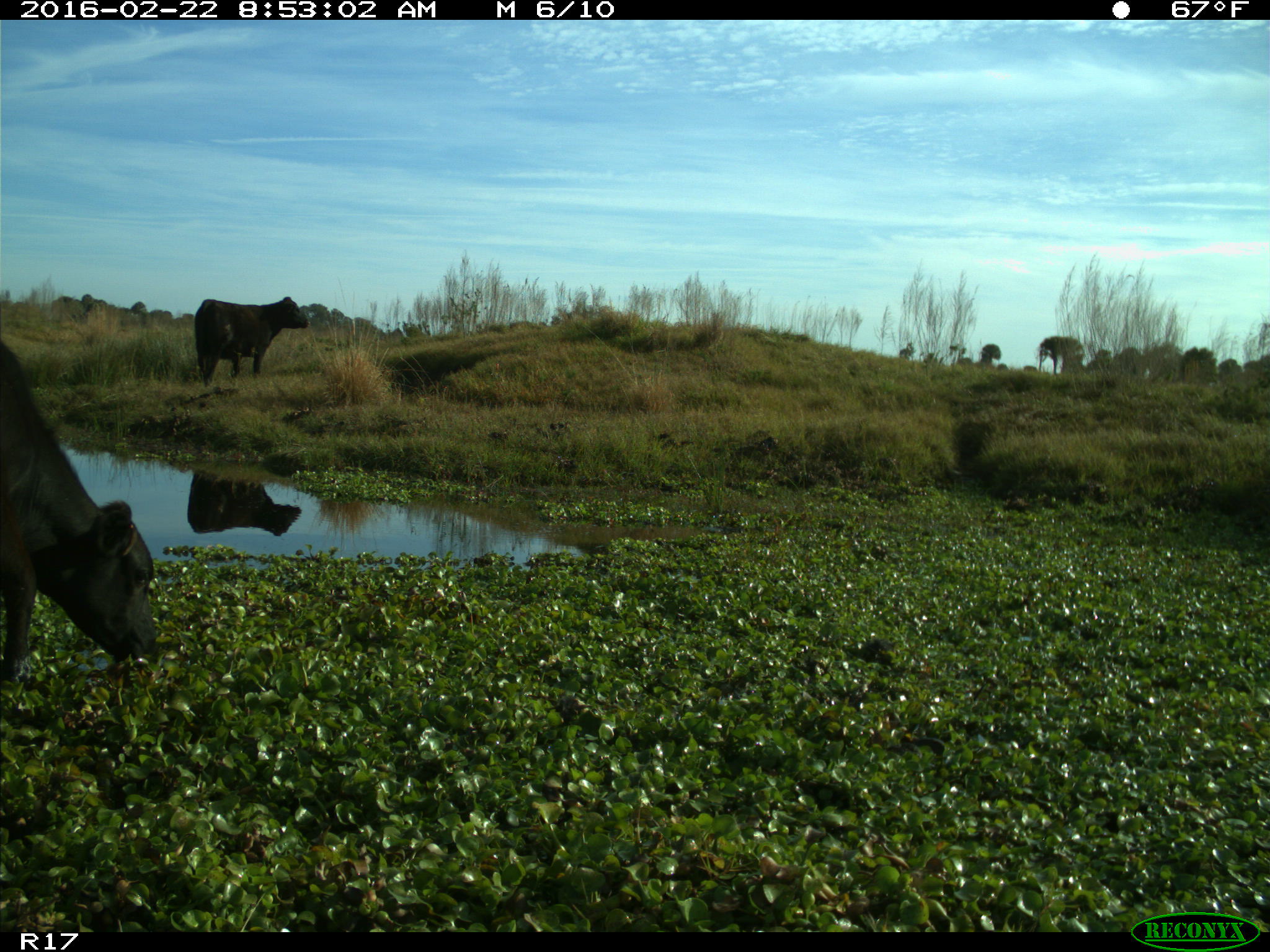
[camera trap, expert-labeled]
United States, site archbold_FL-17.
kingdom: Animalia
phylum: Chordata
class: Mammalia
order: Artiodactyla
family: Bovidae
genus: Bos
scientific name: Bos taurus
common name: domestic cow